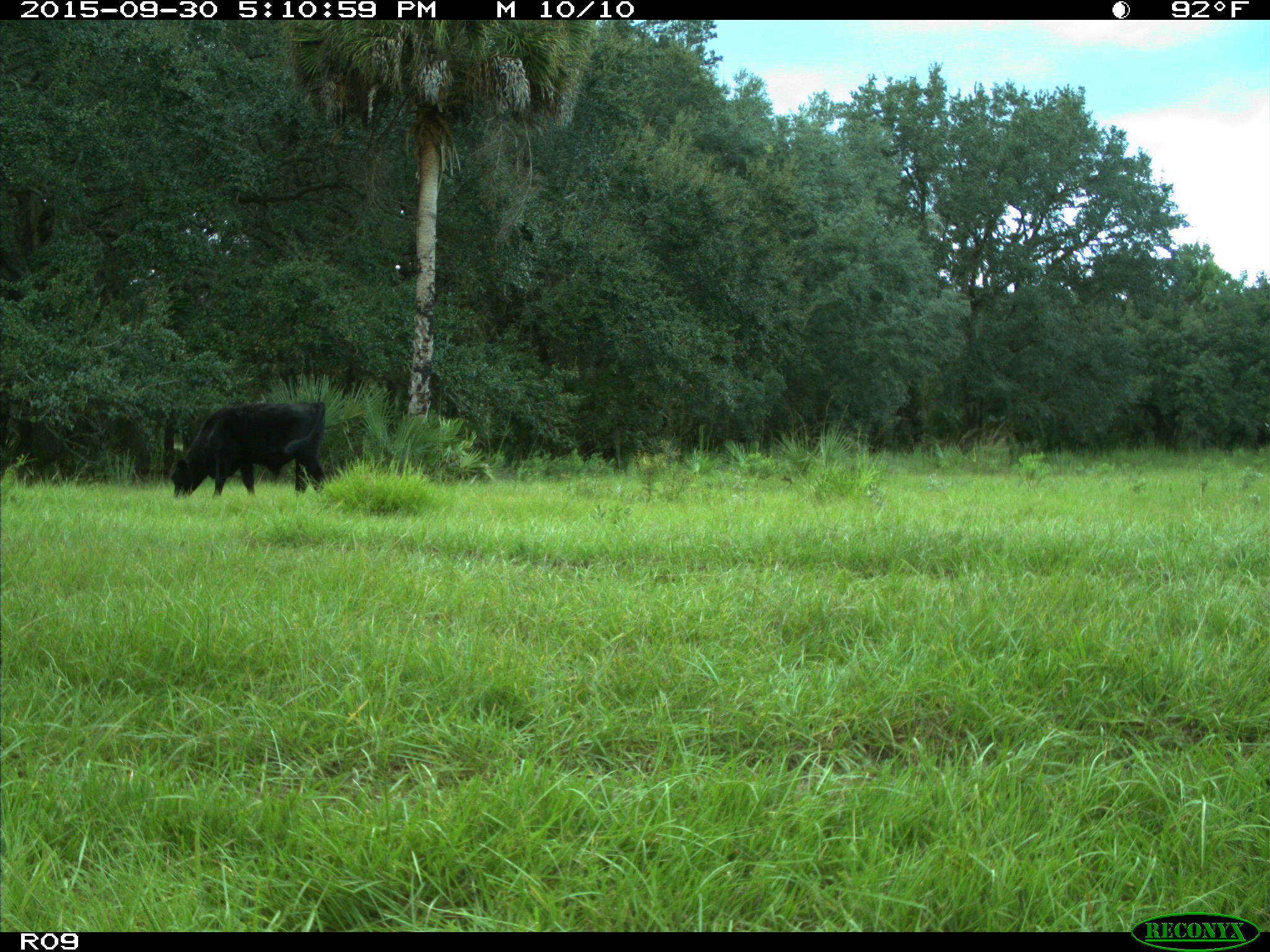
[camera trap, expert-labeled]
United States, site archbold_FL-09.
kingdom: Animalia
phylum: Chordata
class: Mammalia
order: Artiodactyla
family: Bovidae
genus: Bos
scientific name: Bos taurus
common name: domestic cow